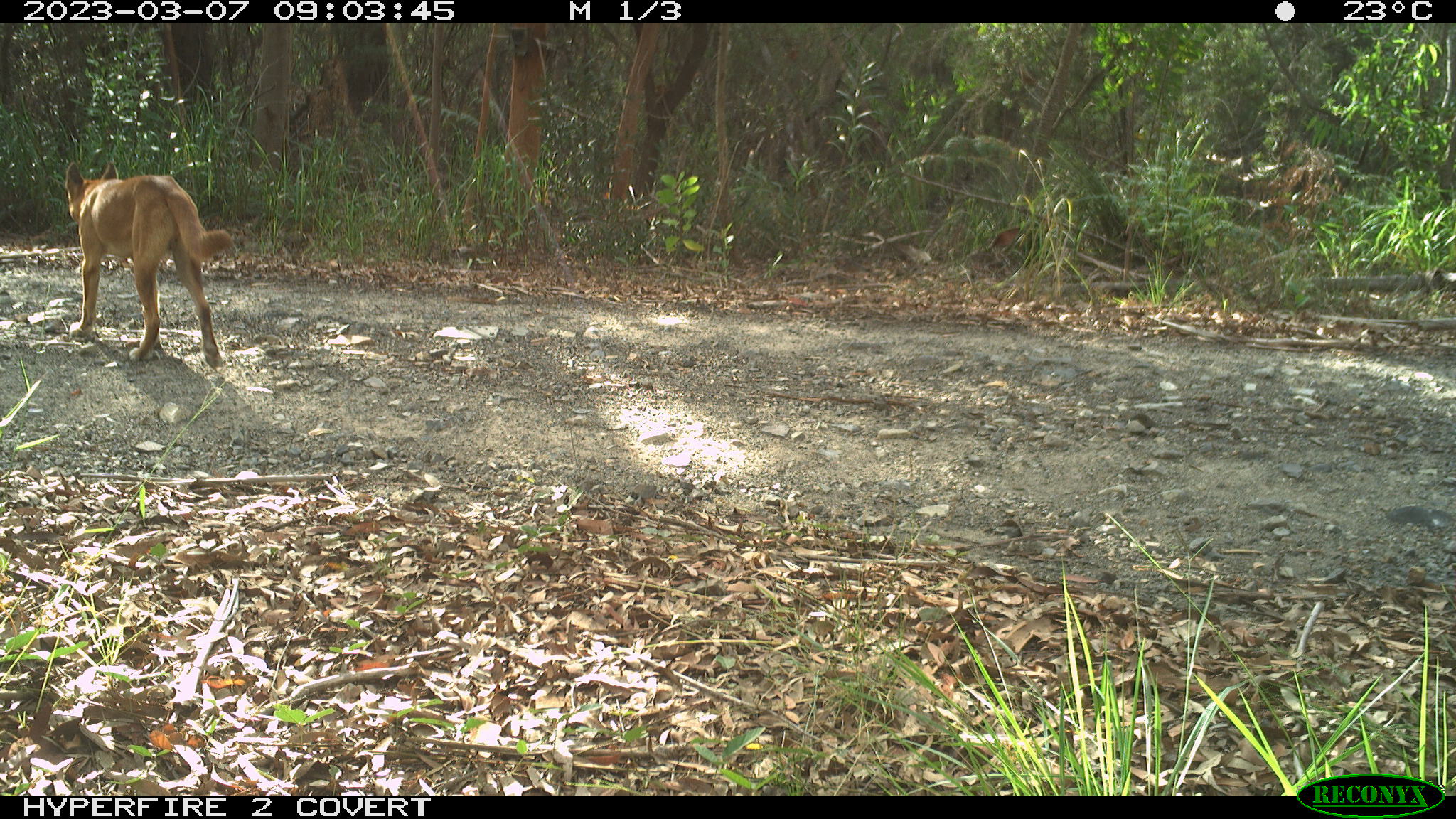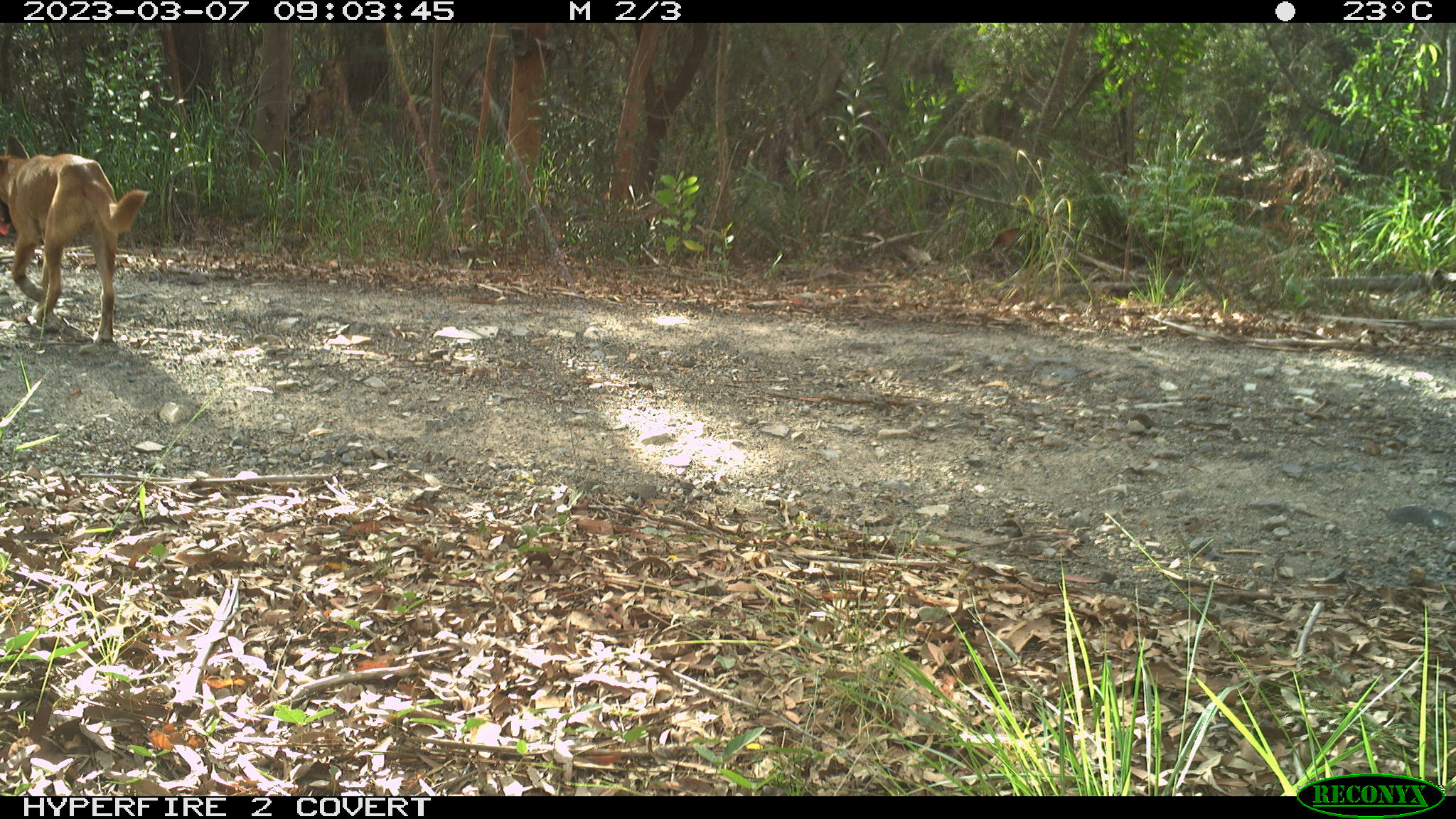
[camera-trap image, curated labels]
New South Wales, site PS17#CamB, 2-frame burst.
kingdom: Animalia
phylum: Chordata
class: Mammalia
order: Carnivora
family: Canidae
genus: Canis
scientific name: Canis familiaris dingo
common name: dingo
Dingo (Canis familiaris dingo).